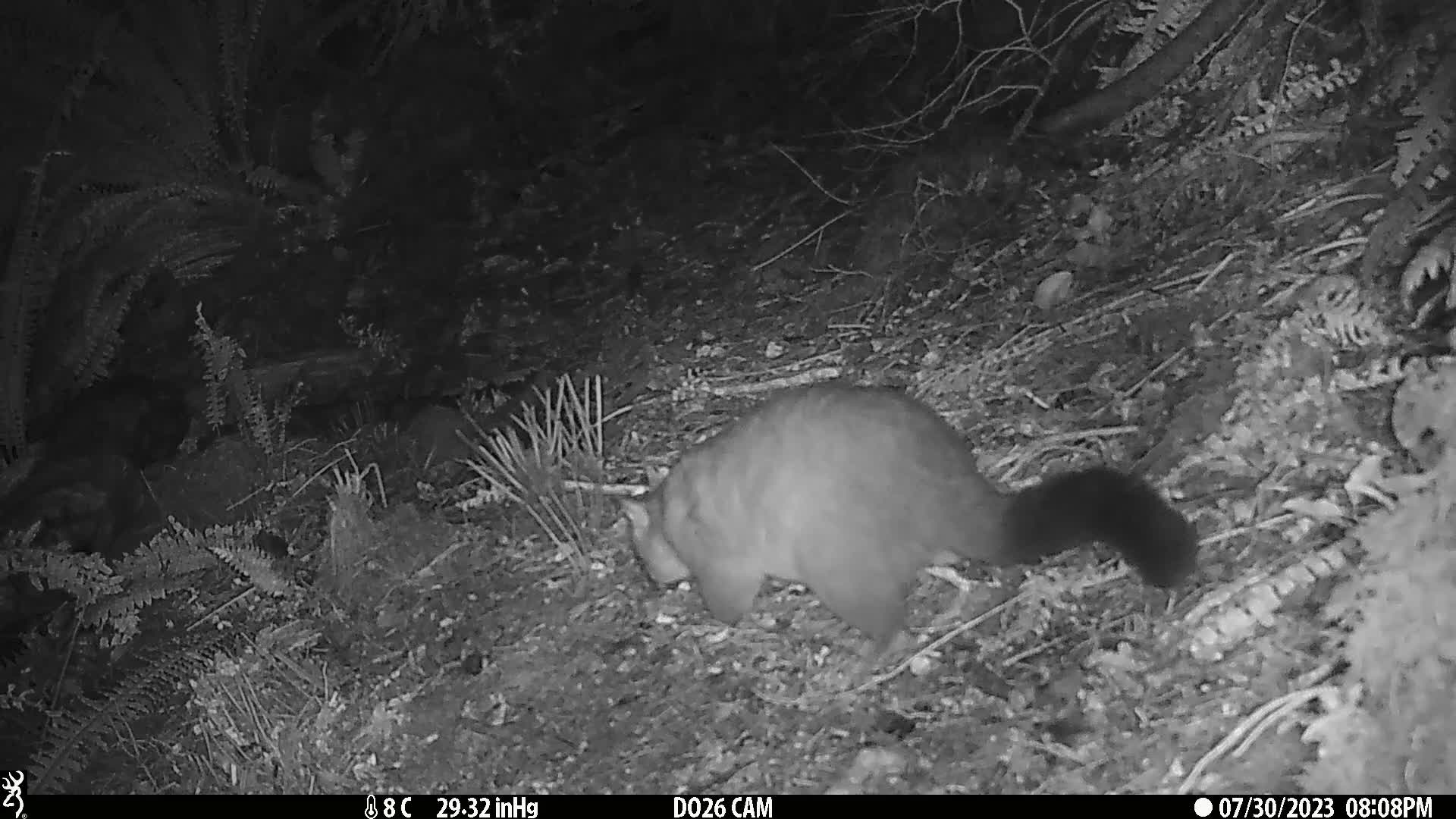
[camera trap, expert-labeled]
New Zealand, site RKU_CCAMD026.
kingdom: Animalia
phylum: Chordata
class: Mammalia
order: Diprotodontia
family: Phalangeridae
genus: Trichosurus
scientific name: Trichosurus vulpecula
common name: common brushtail possum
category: possum